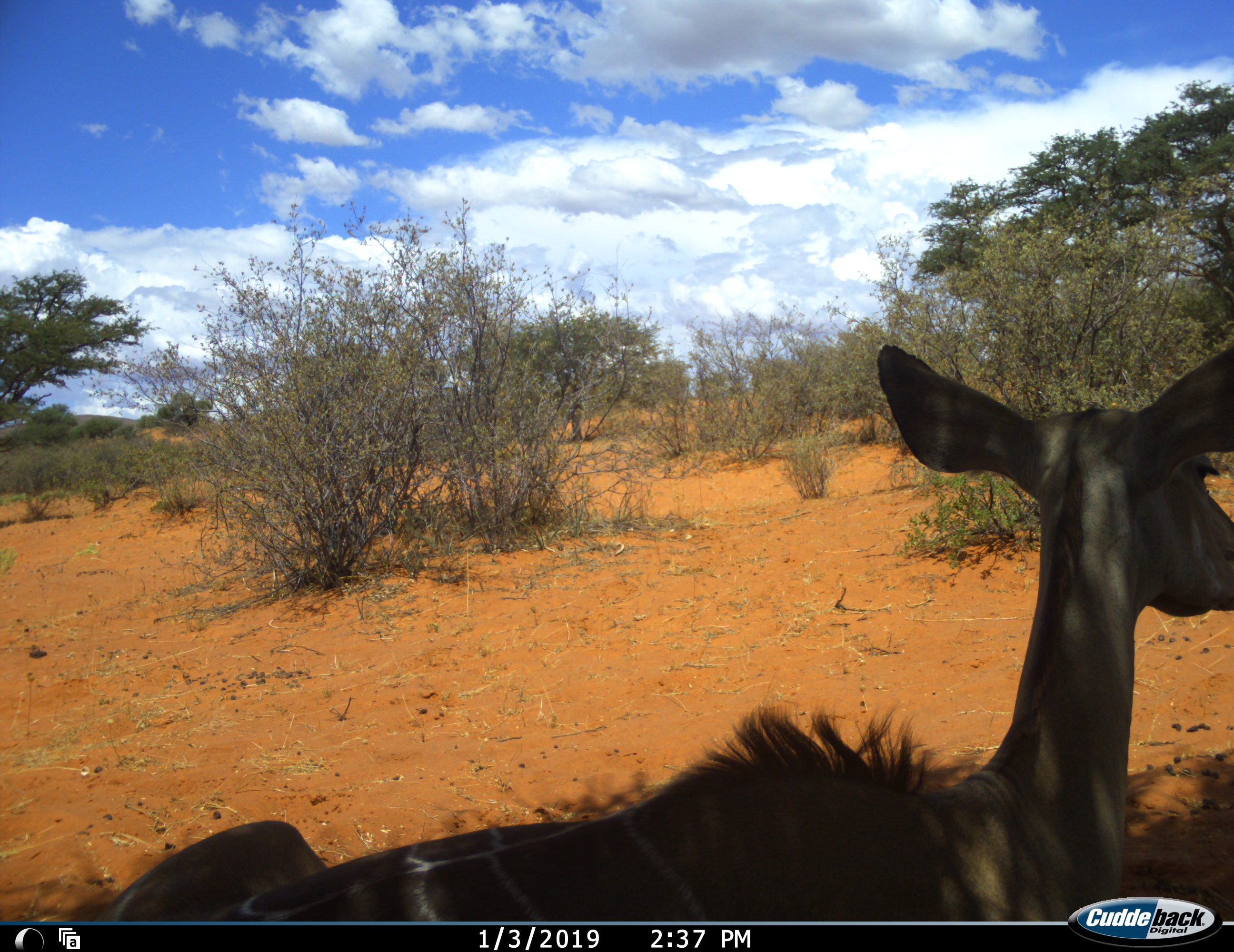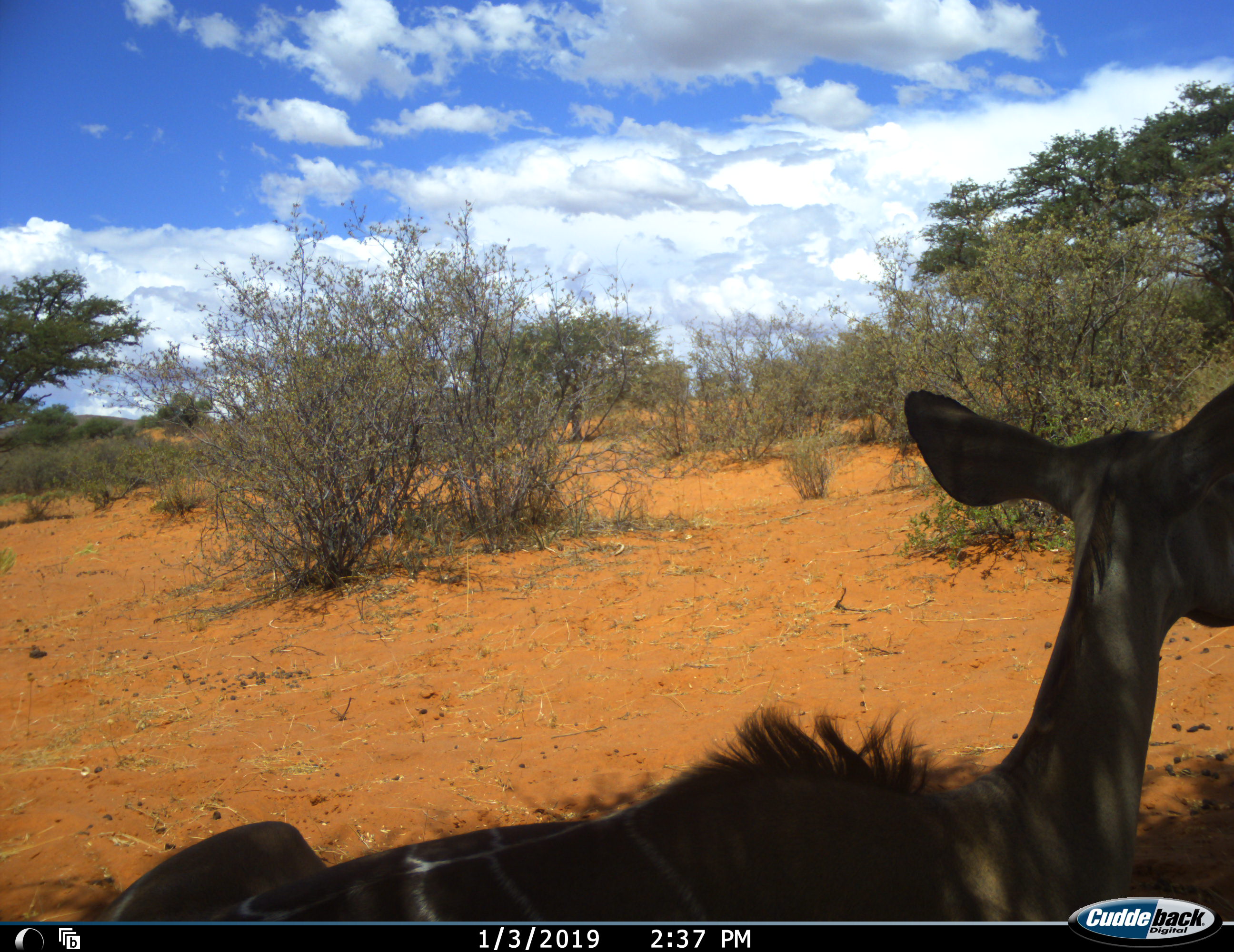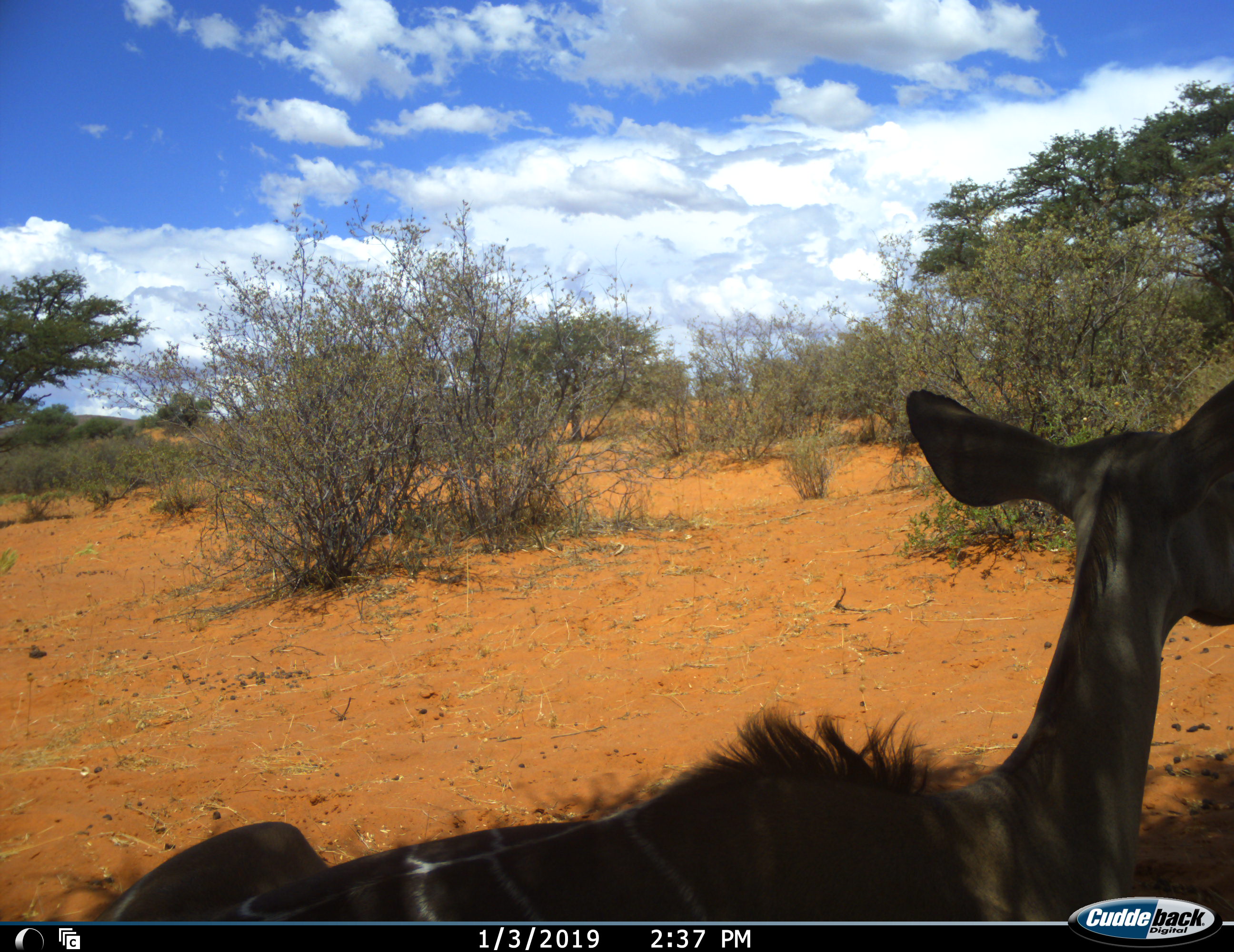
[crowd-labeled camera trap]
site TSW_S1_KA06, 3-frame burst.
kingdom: Animalia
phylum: Chordata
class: Mammalia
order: Artiodactyla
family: Bovidae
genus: Tragelaphus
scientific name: Tragelaphus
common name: kudu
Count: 1.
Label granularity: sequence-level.